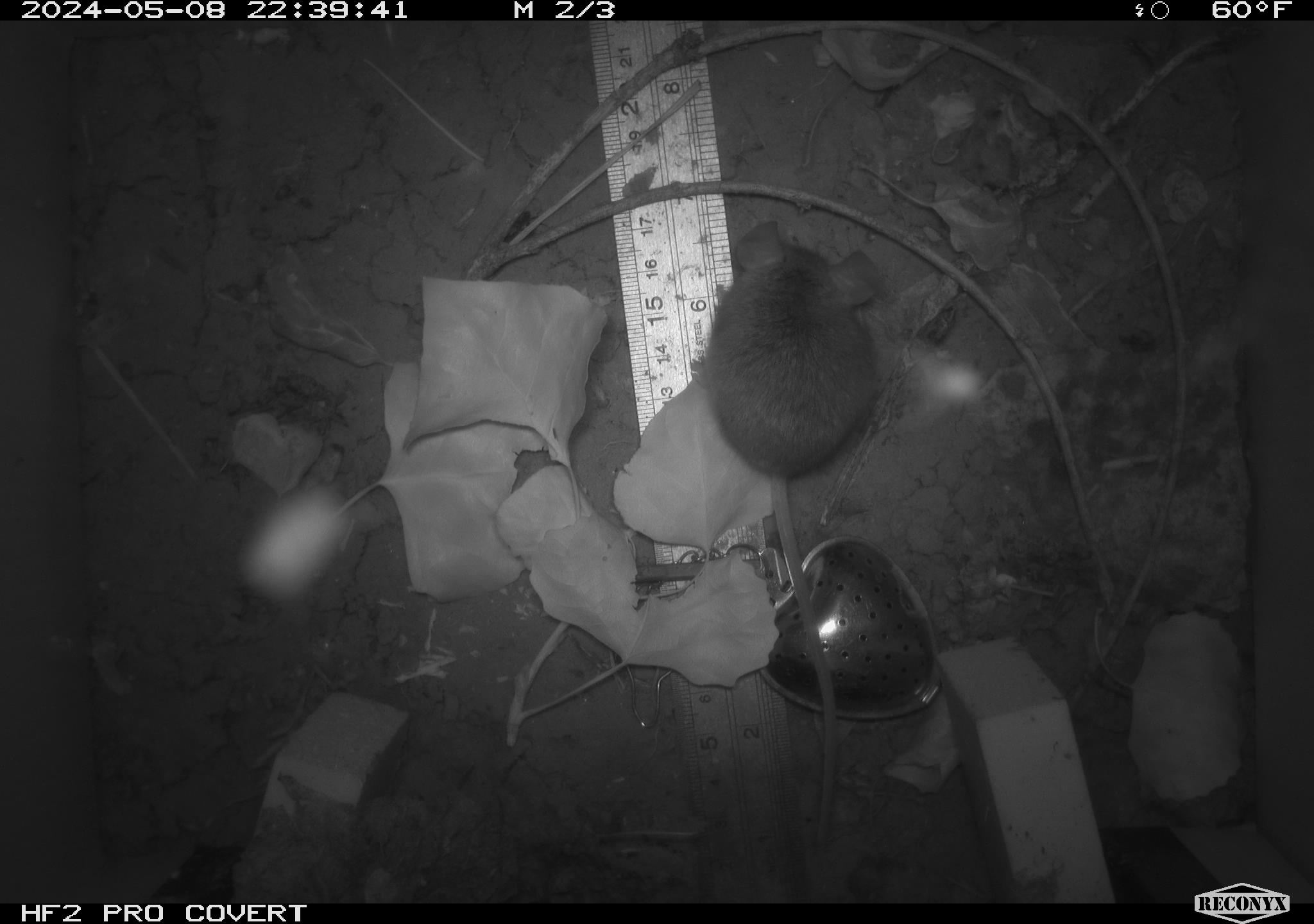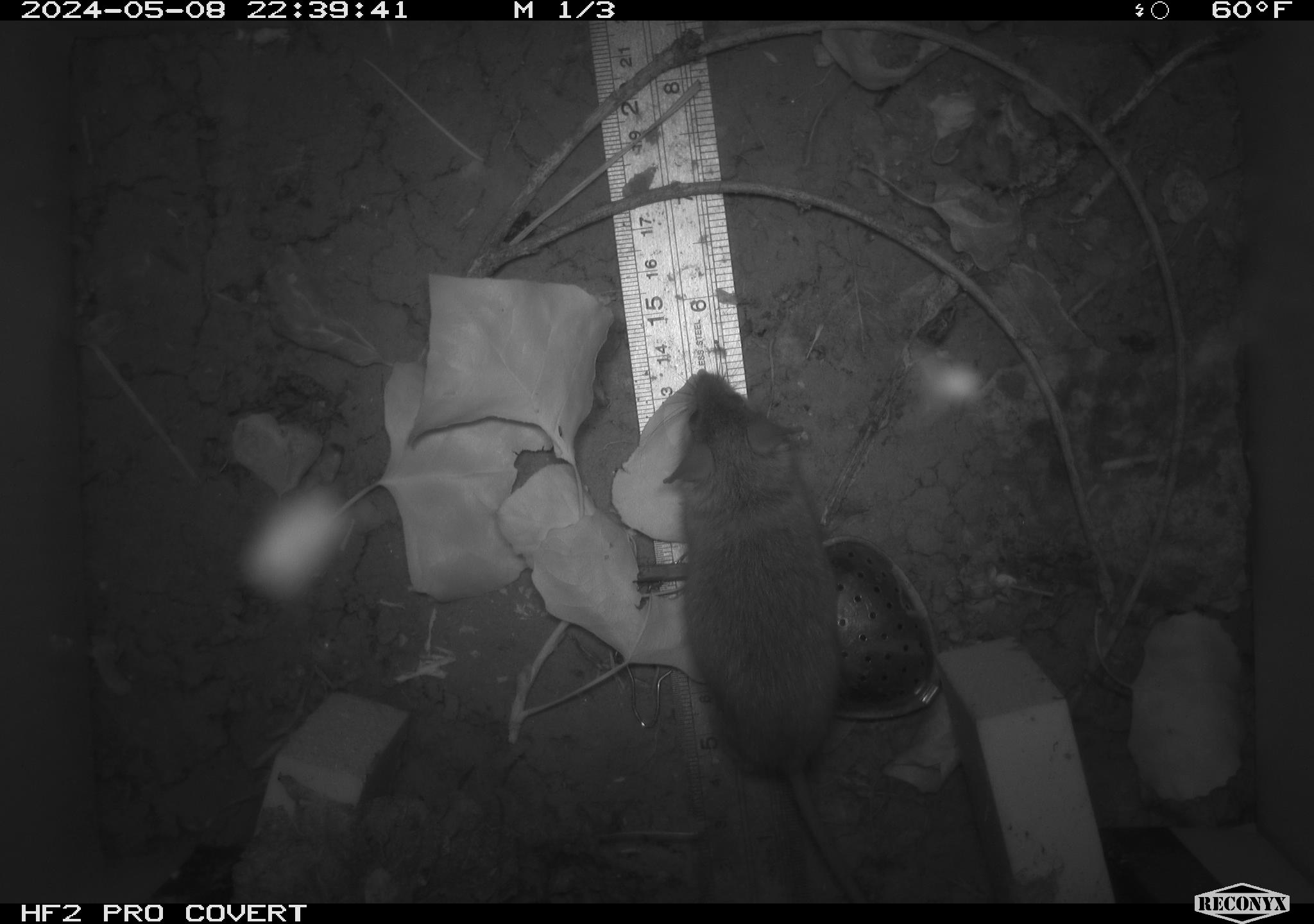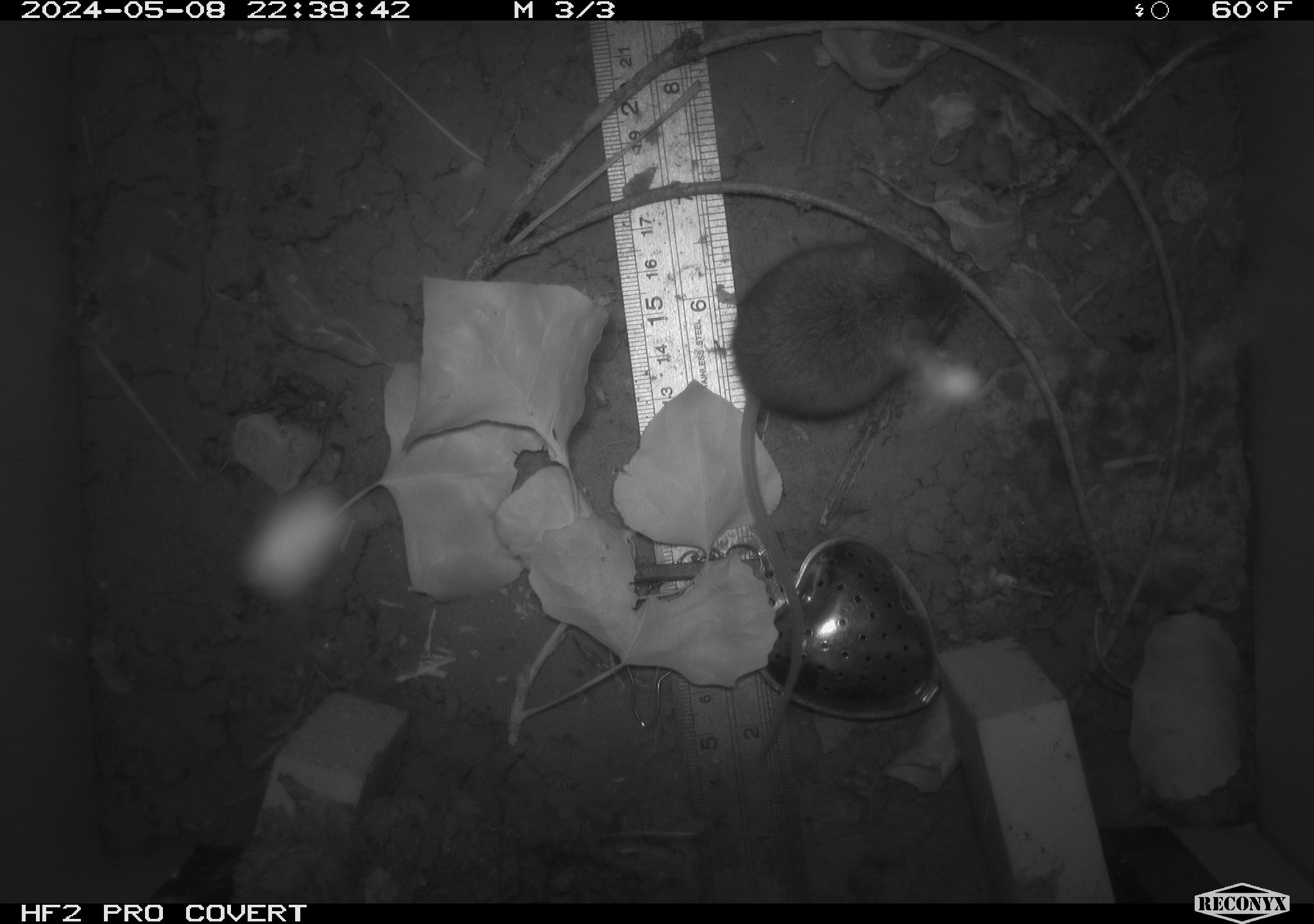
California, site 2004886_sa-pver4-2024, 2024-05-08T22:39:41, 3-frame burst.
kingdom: Animalia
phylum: Chordata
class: Mammalia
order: Rodentia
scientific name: Rodentia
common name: mouse species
Mouse species (Rodentia).